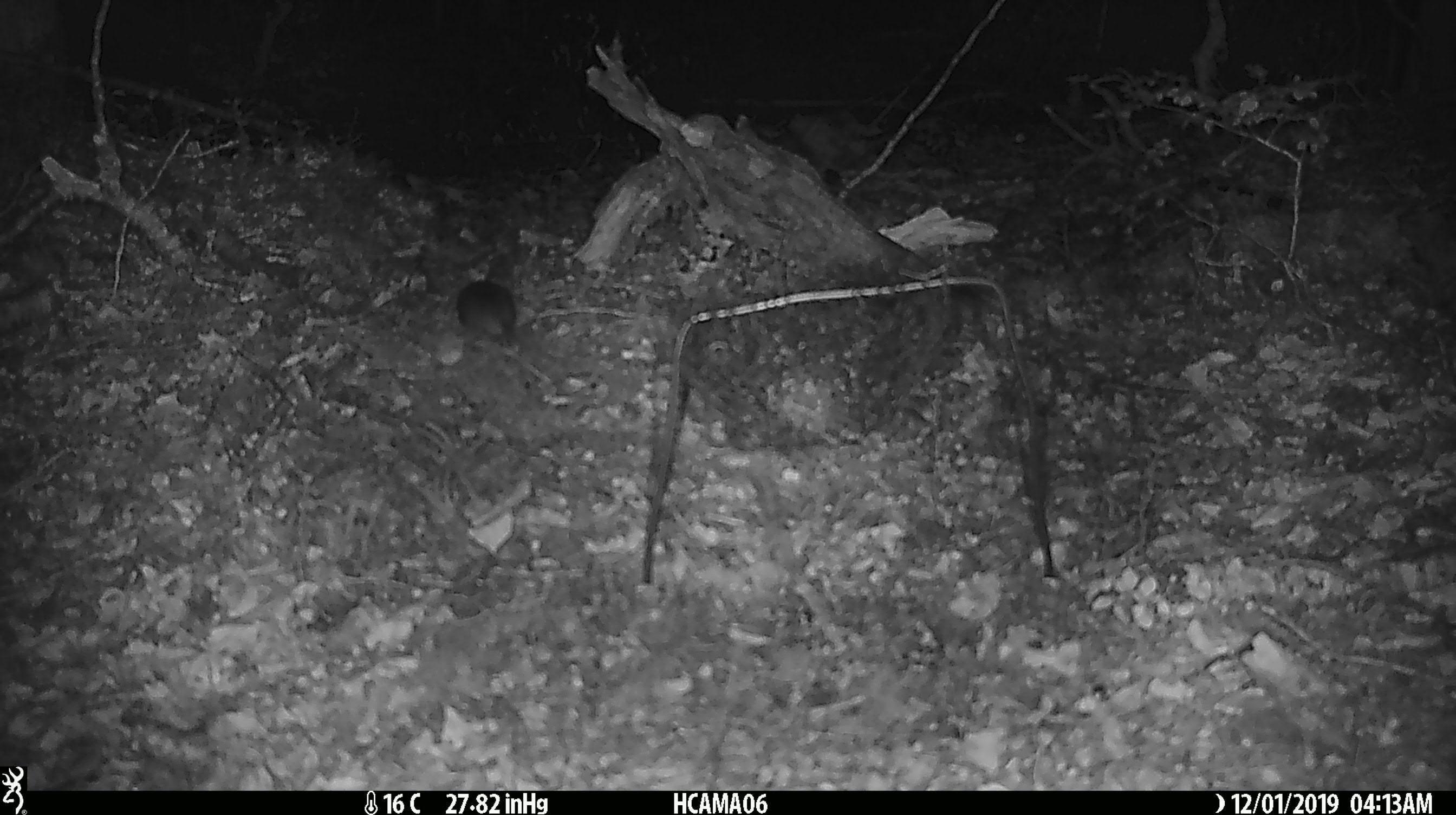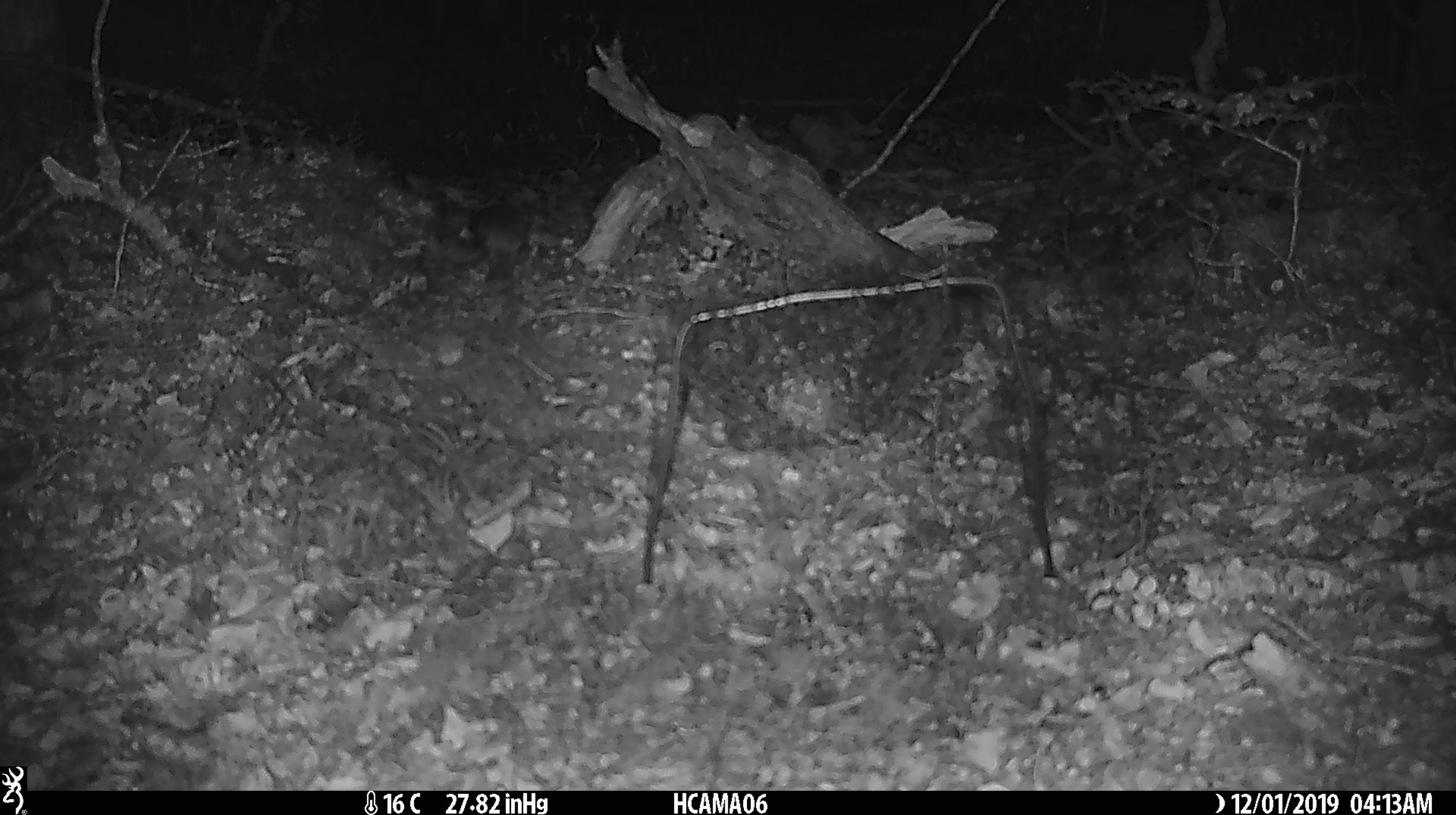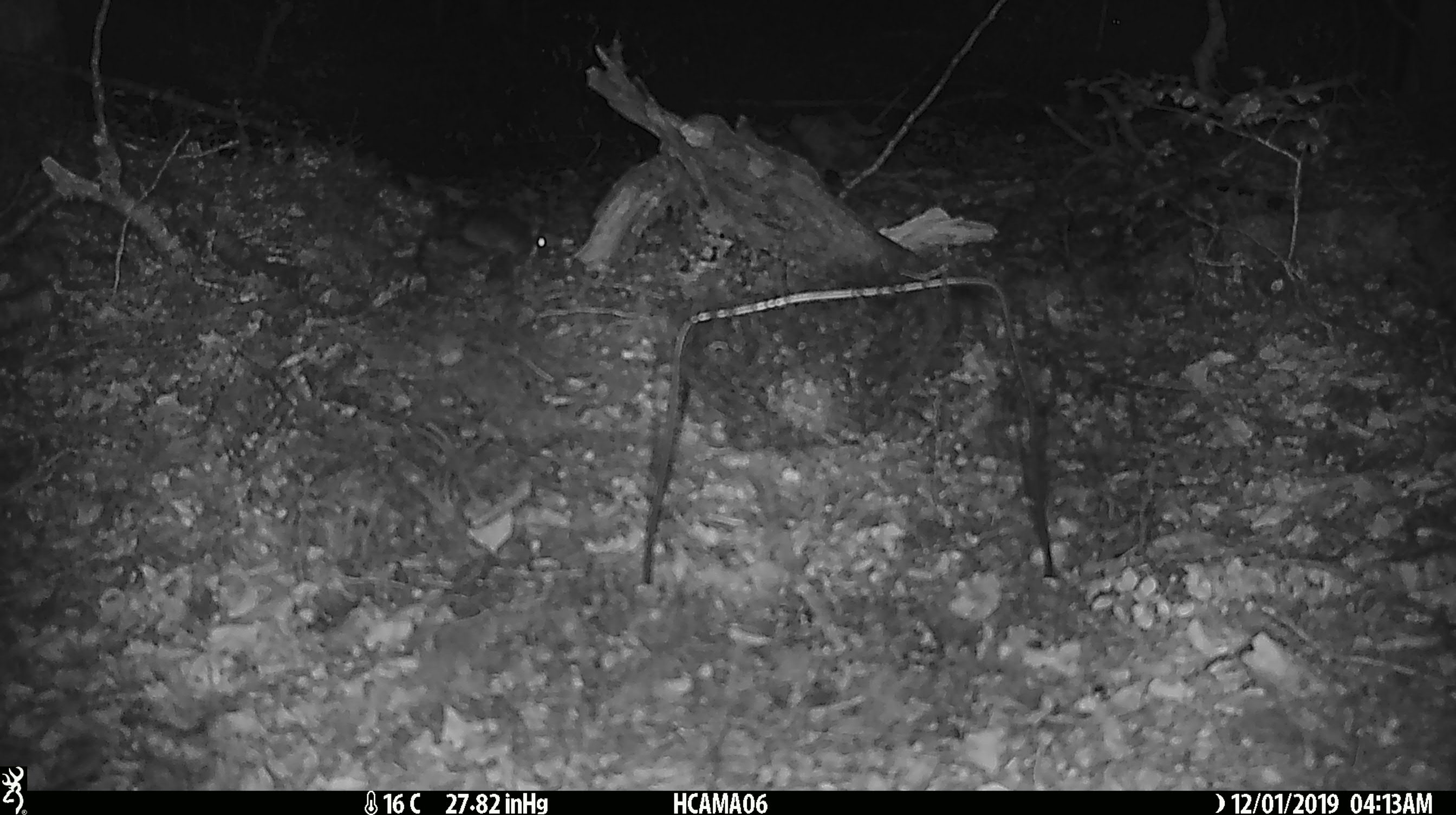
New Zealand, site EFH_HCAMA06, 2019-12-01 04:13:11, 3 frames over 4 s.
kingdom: Animalia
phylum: Chordata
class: Mammalia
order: Rodentia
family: Muridae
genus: Mus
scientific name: Mus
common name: mouse